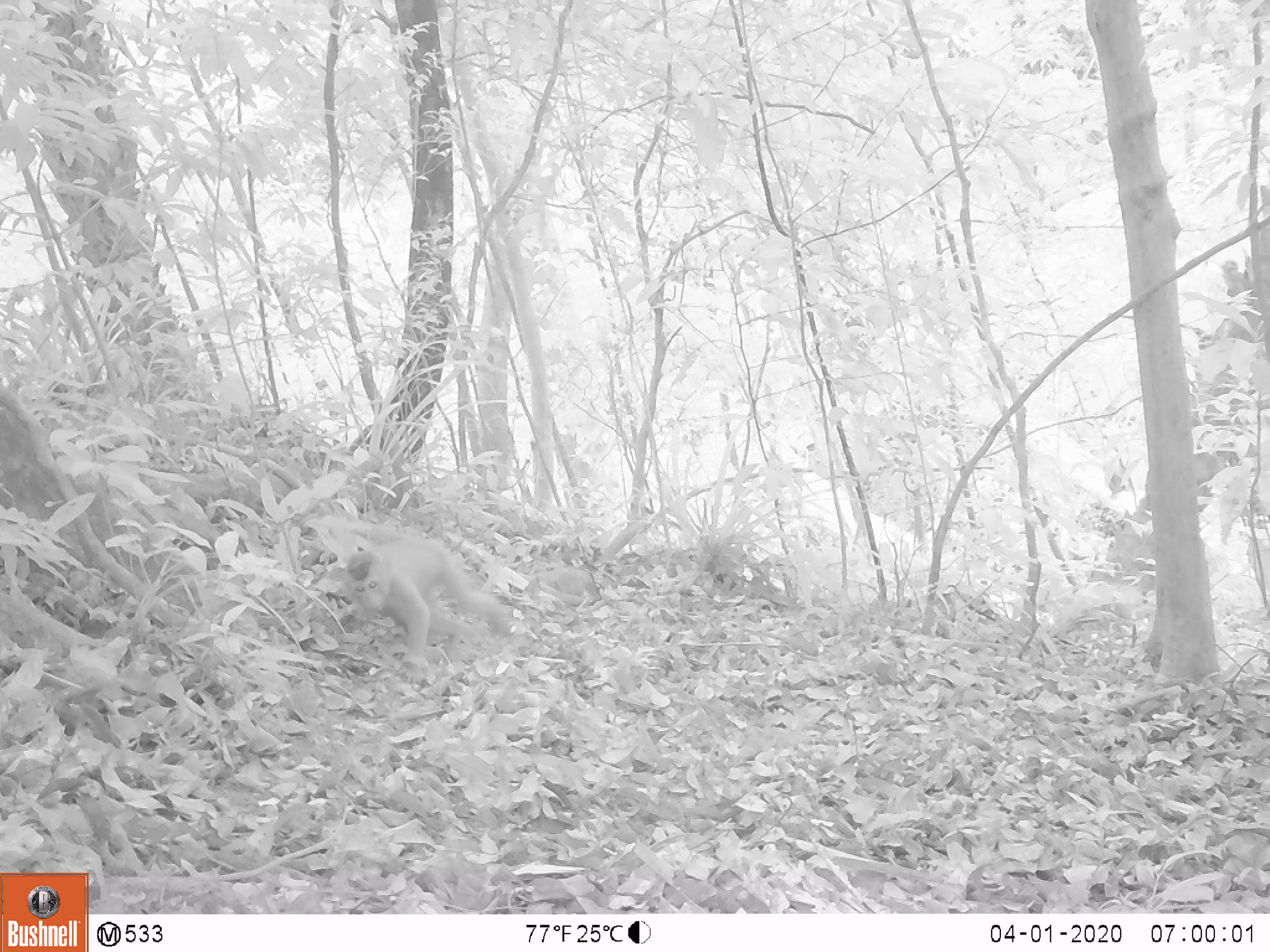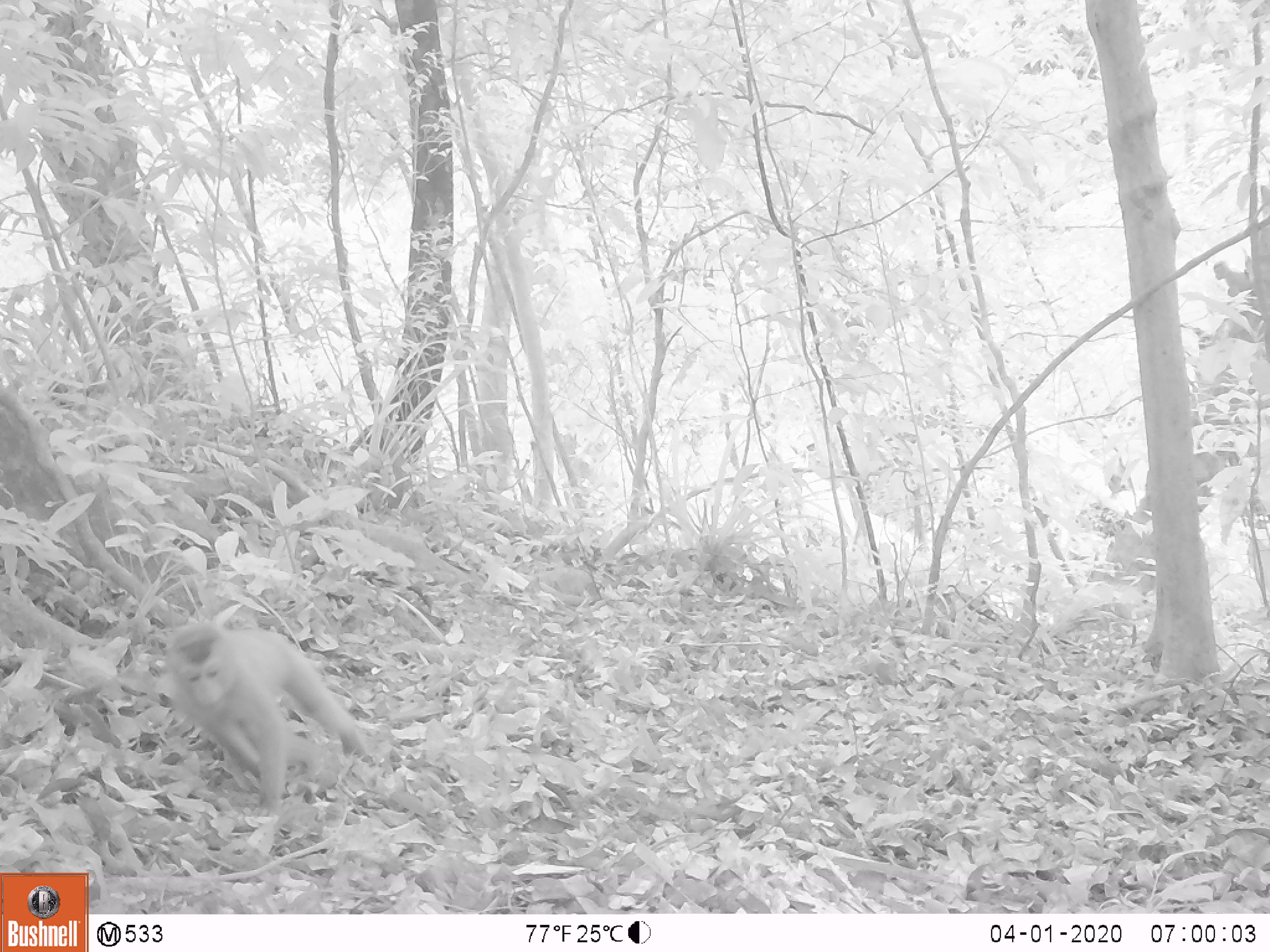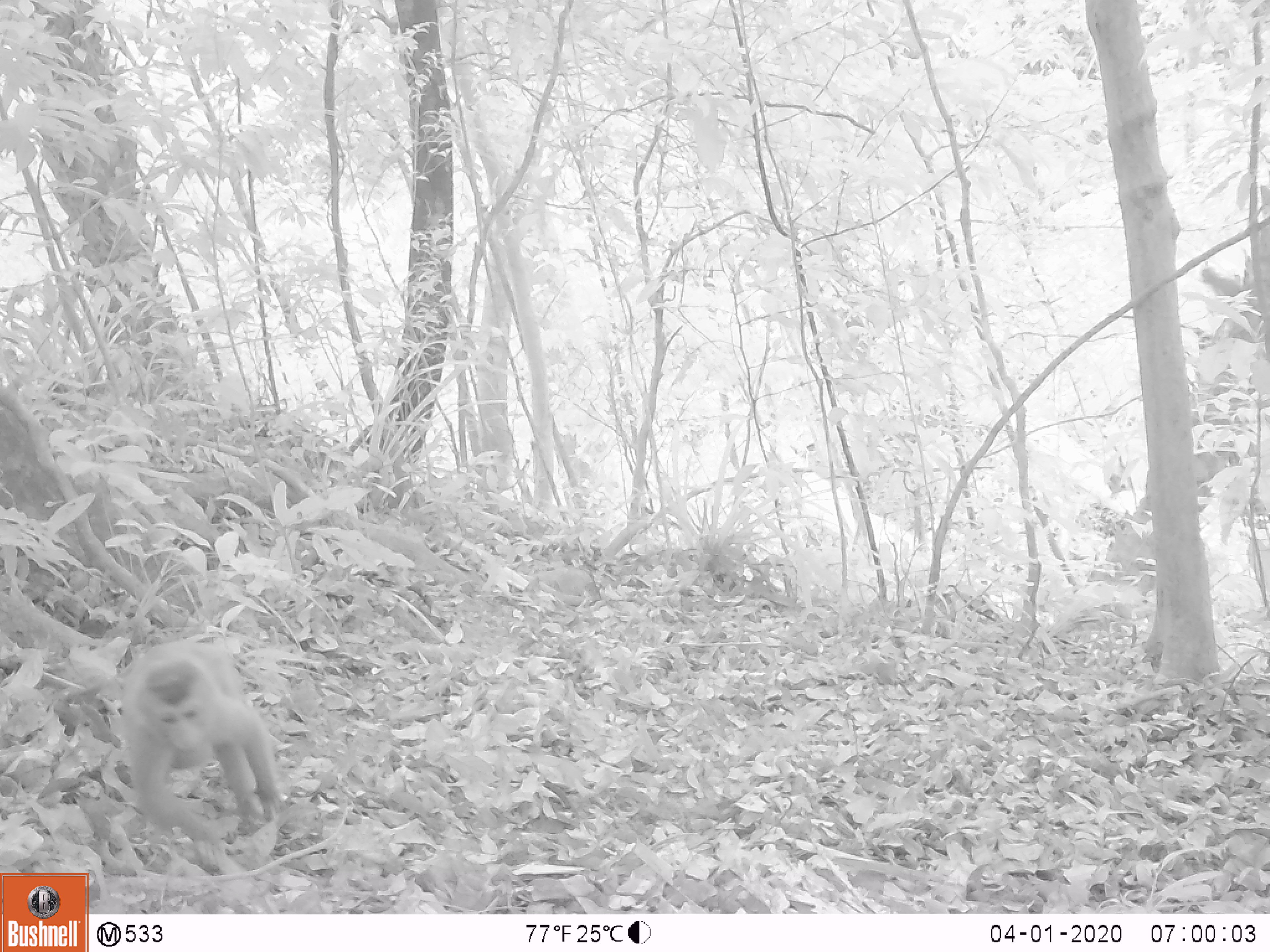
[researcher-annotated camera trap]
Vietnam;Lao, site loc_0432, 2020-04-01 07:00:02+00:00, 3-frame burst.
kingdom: Animalia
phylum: Chordata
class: Mammalia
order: Primates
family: Cercopithecidae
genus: Macaca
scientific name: Macaca nemestrina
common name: pig-tailed macaque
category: pig tailed macaque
Pig tailed macaque (pig-tailed macaque) (Macaca nemestrina). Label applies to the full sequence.